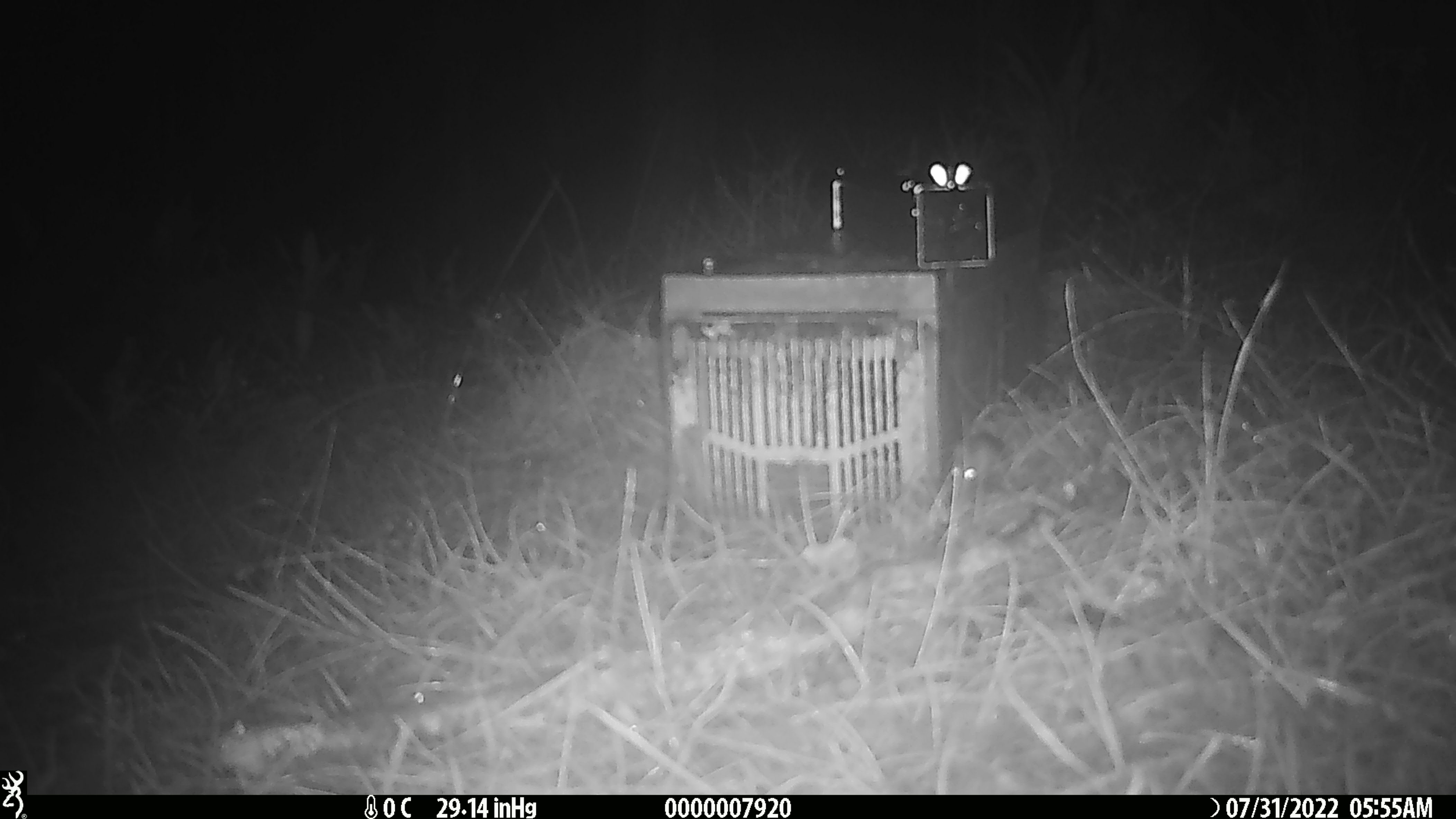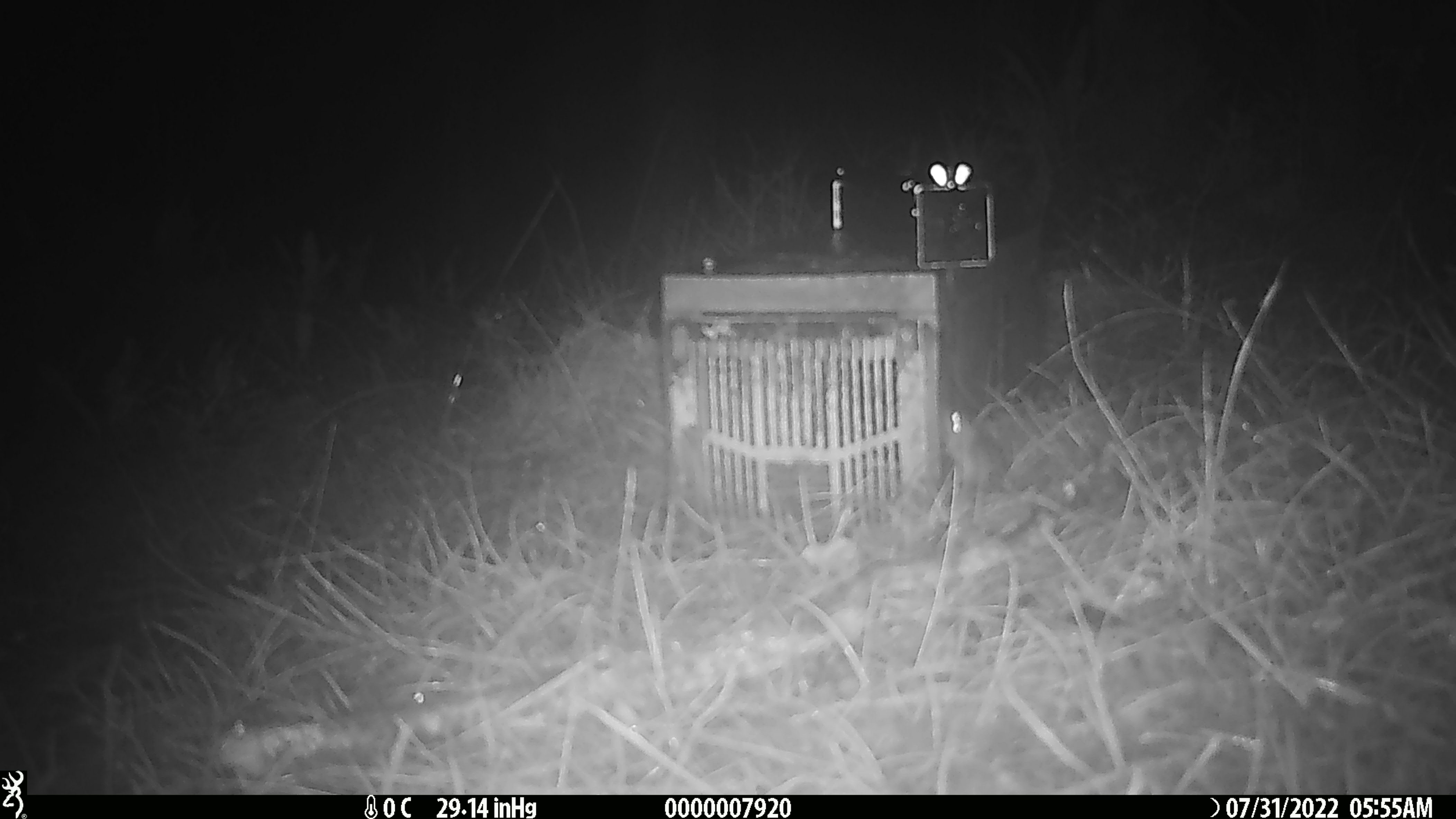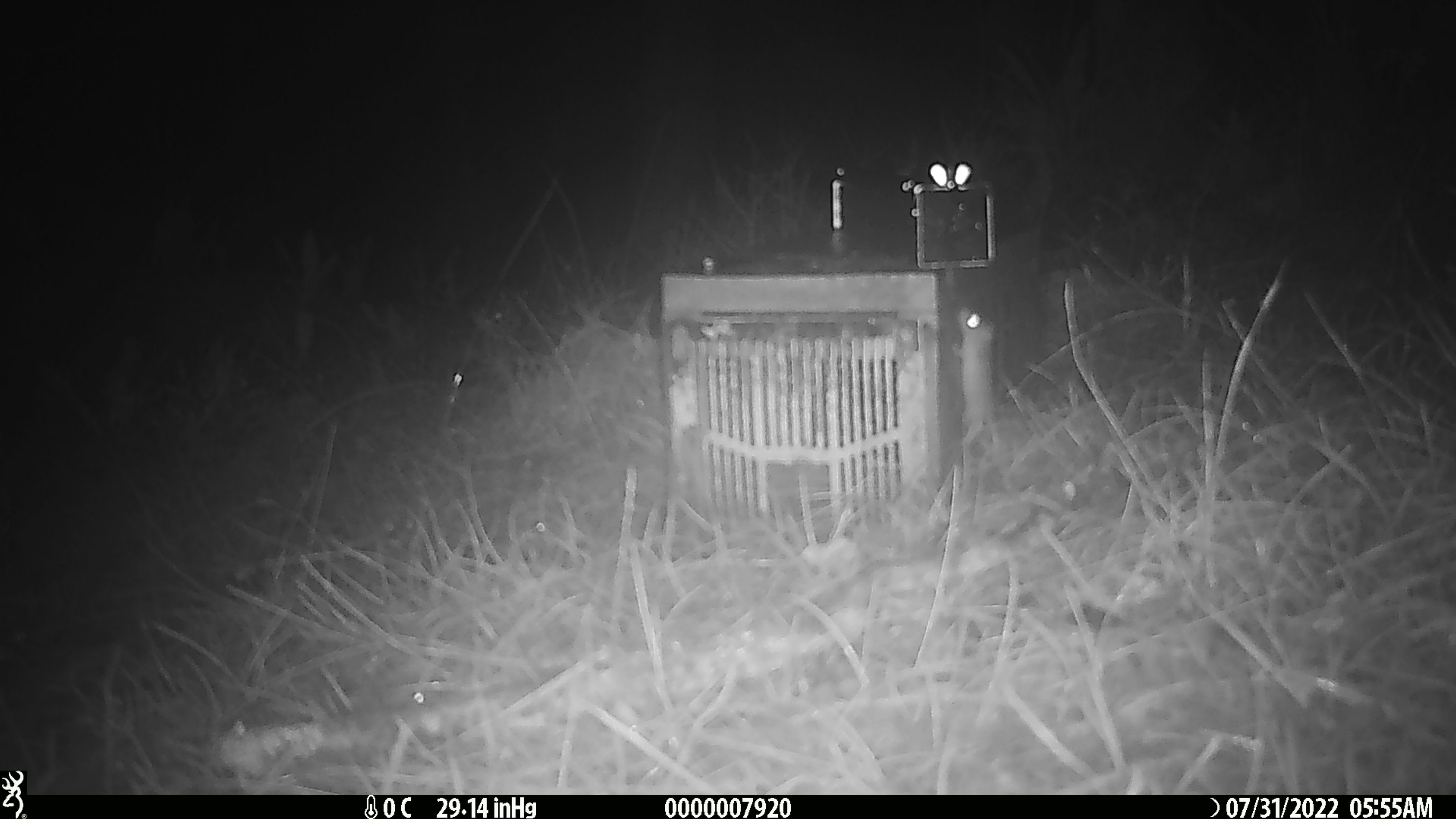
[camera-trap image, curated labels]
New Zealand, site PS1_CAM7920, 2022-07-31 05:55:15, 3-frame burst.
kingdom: Animalia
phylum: Chordata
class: Mammalia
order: Rodentia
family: Muridae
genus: Mus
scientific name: Mus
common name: mouse